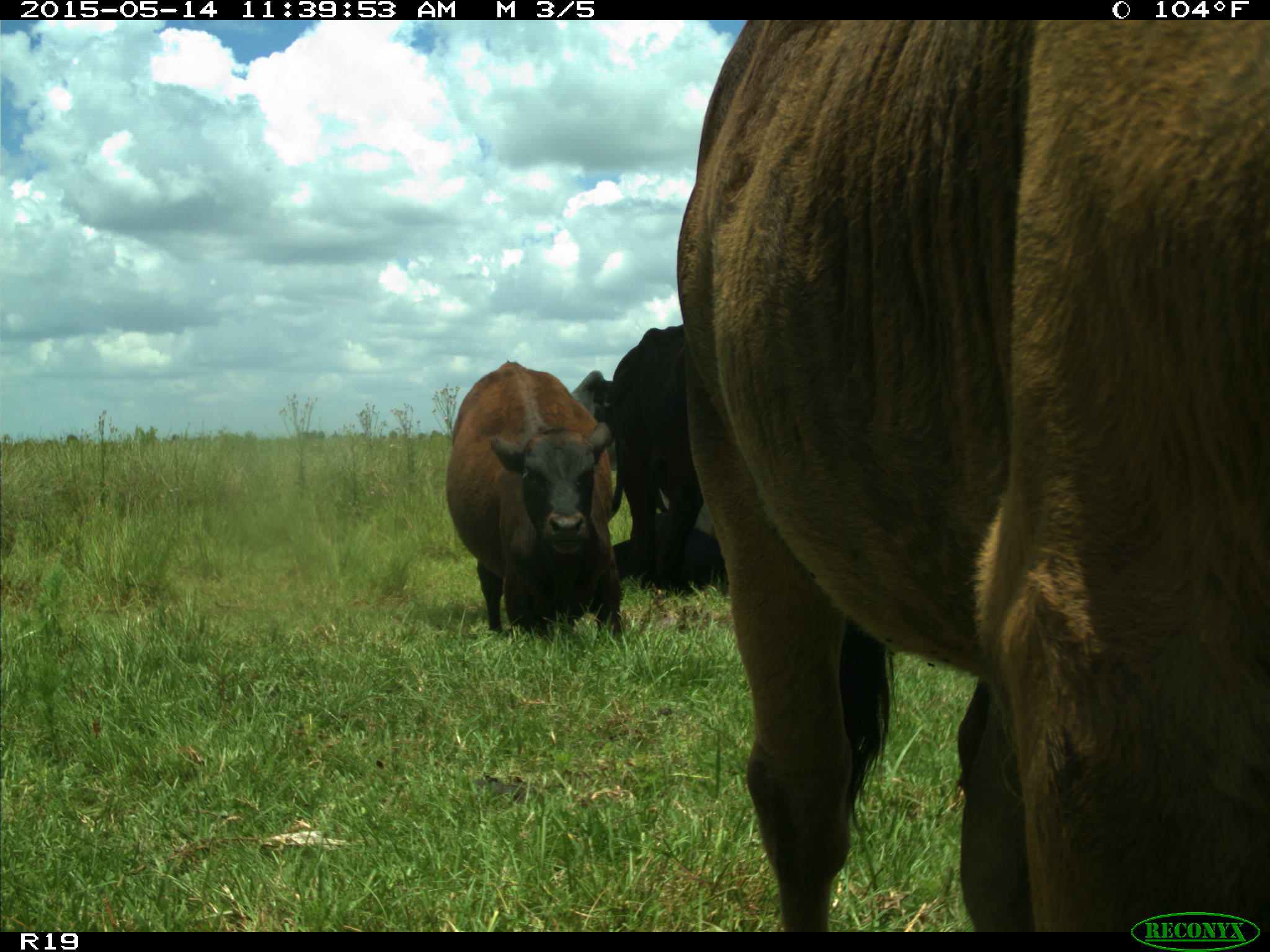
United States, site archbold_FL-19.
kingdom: Animalia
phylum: Chordata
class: Mammalia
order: Artiodactyla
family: Bovidae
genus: Bos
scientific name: Bos taurus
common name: domestic cow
Bos taurus (domestic cow).